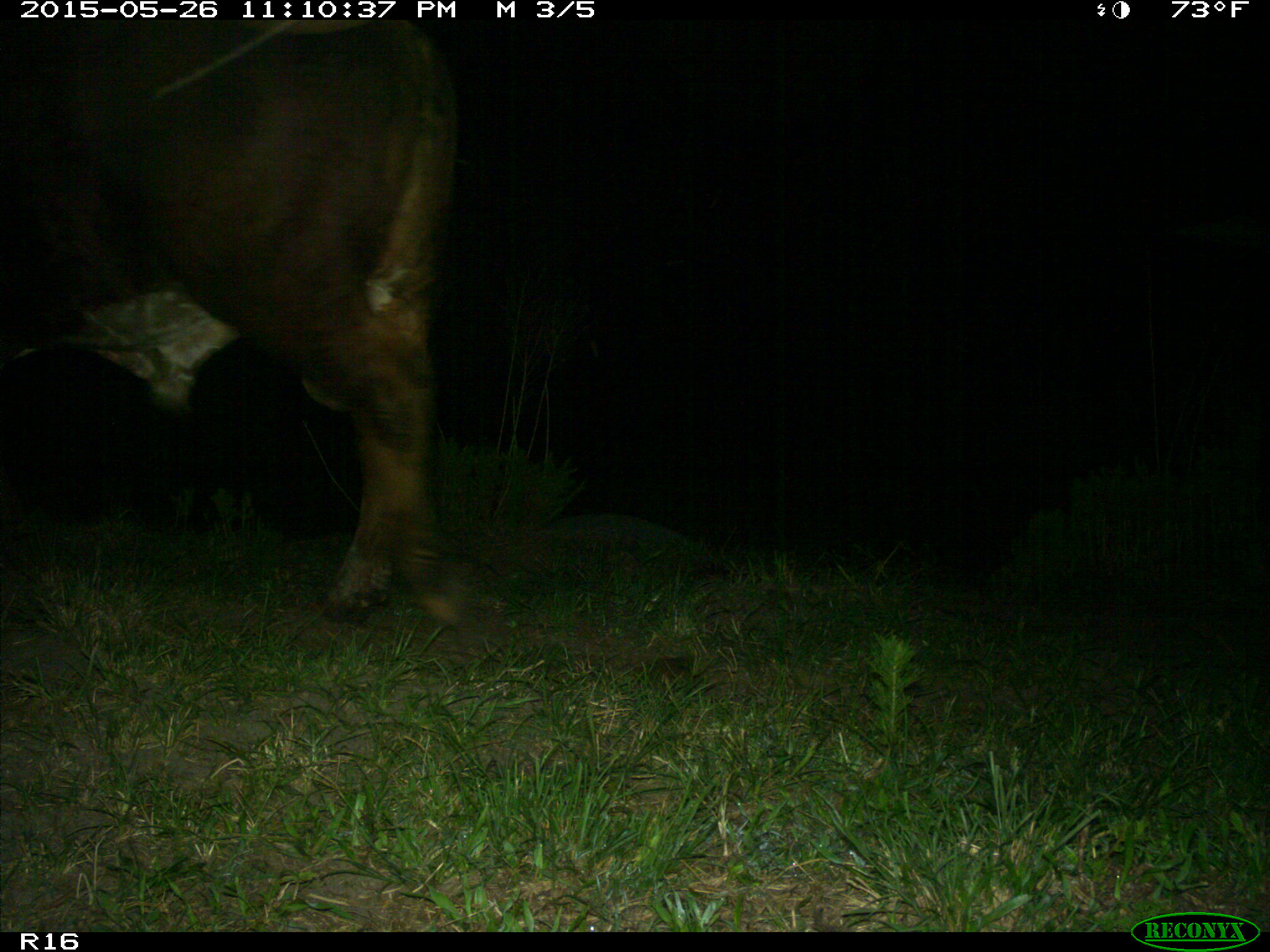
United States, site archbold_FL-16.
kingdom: Animalia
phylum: Chordata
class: Mammalia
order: Artiodactyla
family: Bovidae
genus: Bos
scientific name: Bos taurus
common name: domestic cow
Bos taurus (domestic cow).